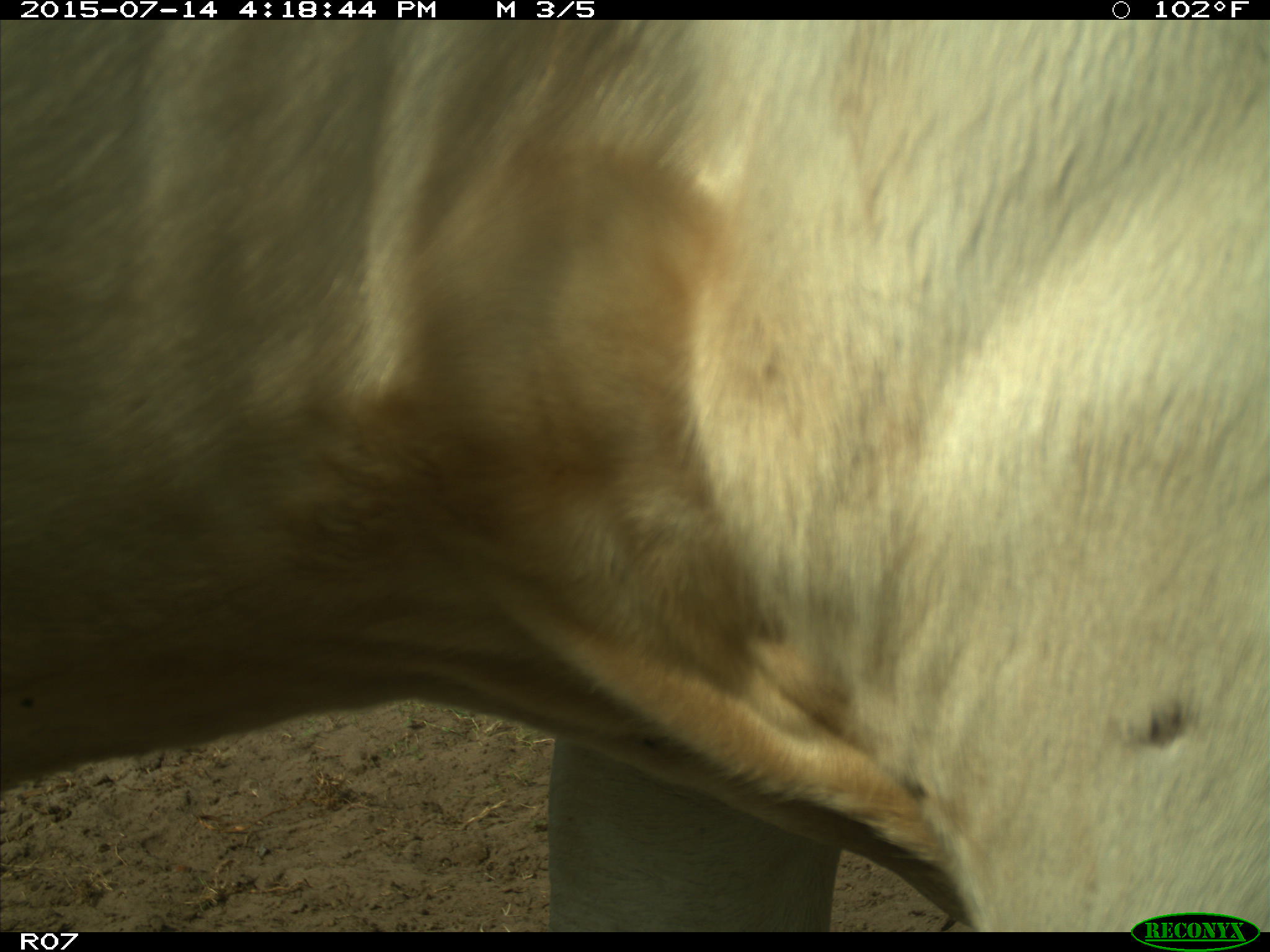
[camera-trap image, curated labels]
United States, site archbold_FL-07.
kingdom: Animalia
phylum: Chordata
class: Mammalia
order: Artiodactyla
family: Bovidae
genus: Bos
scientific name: Bos taurus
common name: domestic cow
Bos taurus (domestic cow).